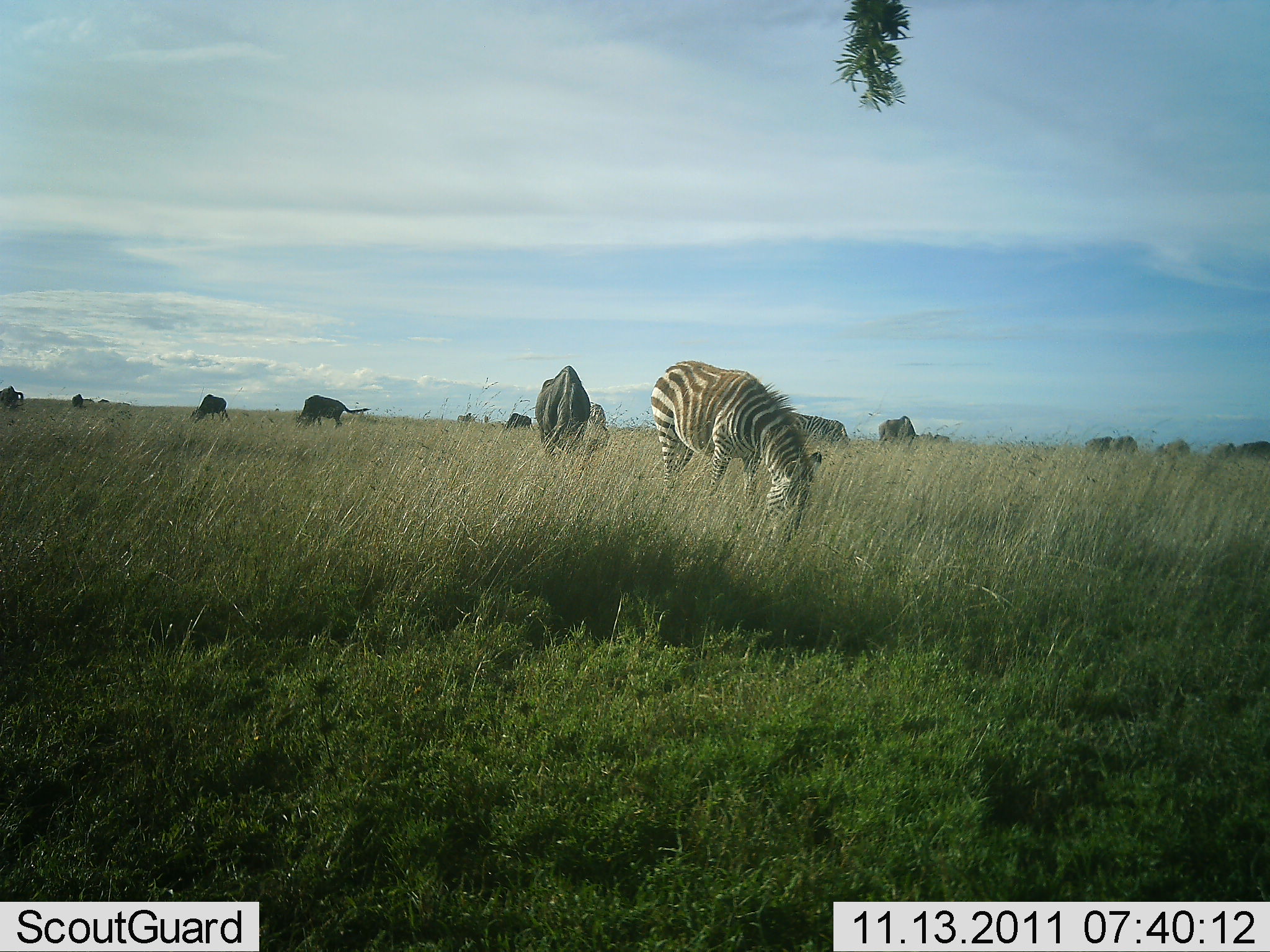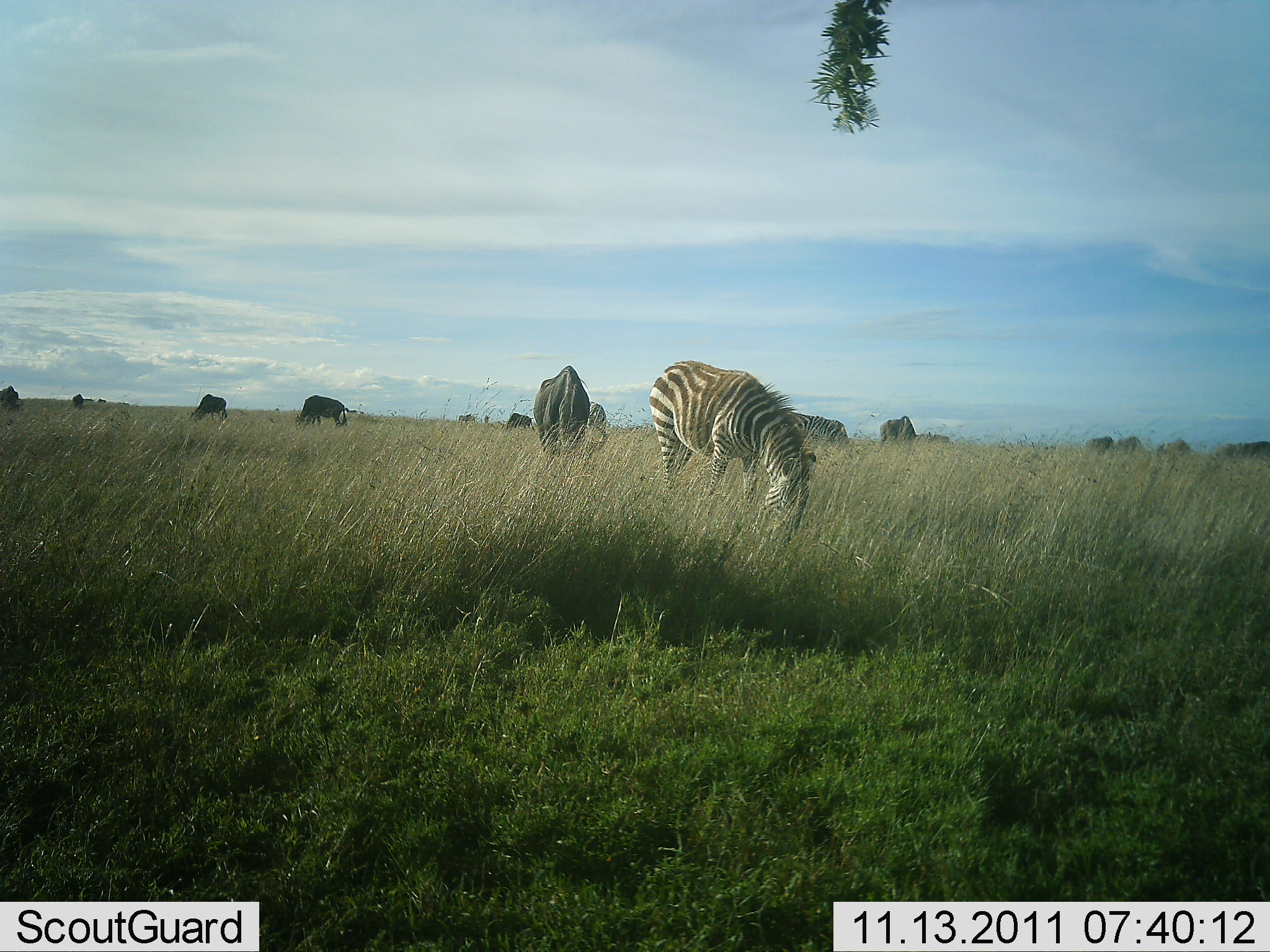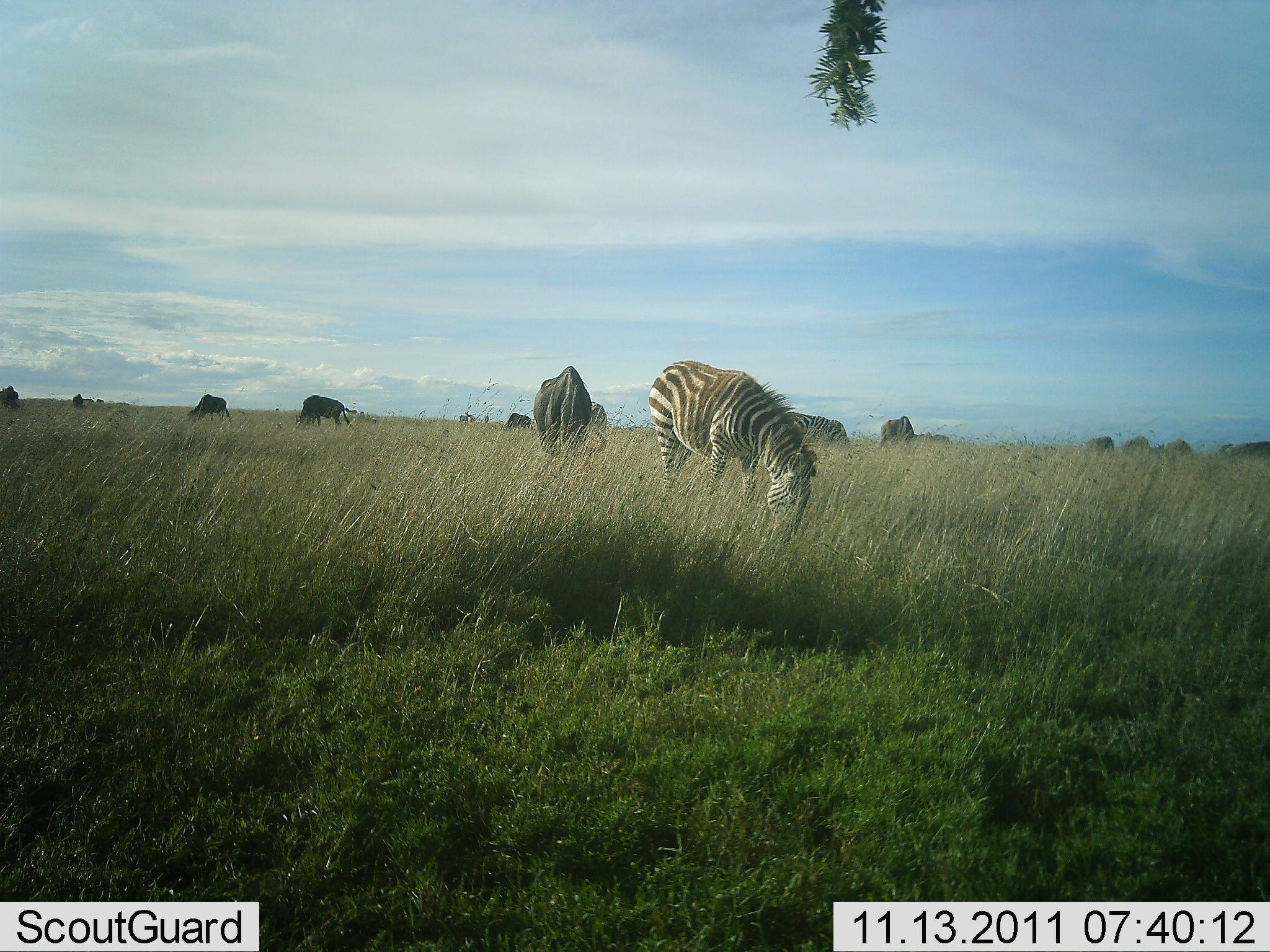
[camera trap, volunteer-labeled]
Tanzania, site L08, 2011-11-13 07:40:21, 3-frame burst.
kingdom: Animalia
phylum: Chordata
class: Mammalia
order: Artiodactyla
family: Bovidae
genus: Connochaetes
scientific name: Connochaetes taurinus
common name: blue wildebeest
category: wildebeest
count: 11-50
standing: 27%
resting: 0%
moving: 9%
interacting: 0%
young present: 0%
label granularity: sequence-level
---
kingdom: Animalia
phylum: Chordata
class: Mammalia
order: Perissodactyla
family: Equidae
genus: Equus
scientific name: Equus quagga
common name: plains zebra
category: zebra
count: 2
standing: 33%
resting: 0%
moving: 7%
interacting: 0%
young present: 0%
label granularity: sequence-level